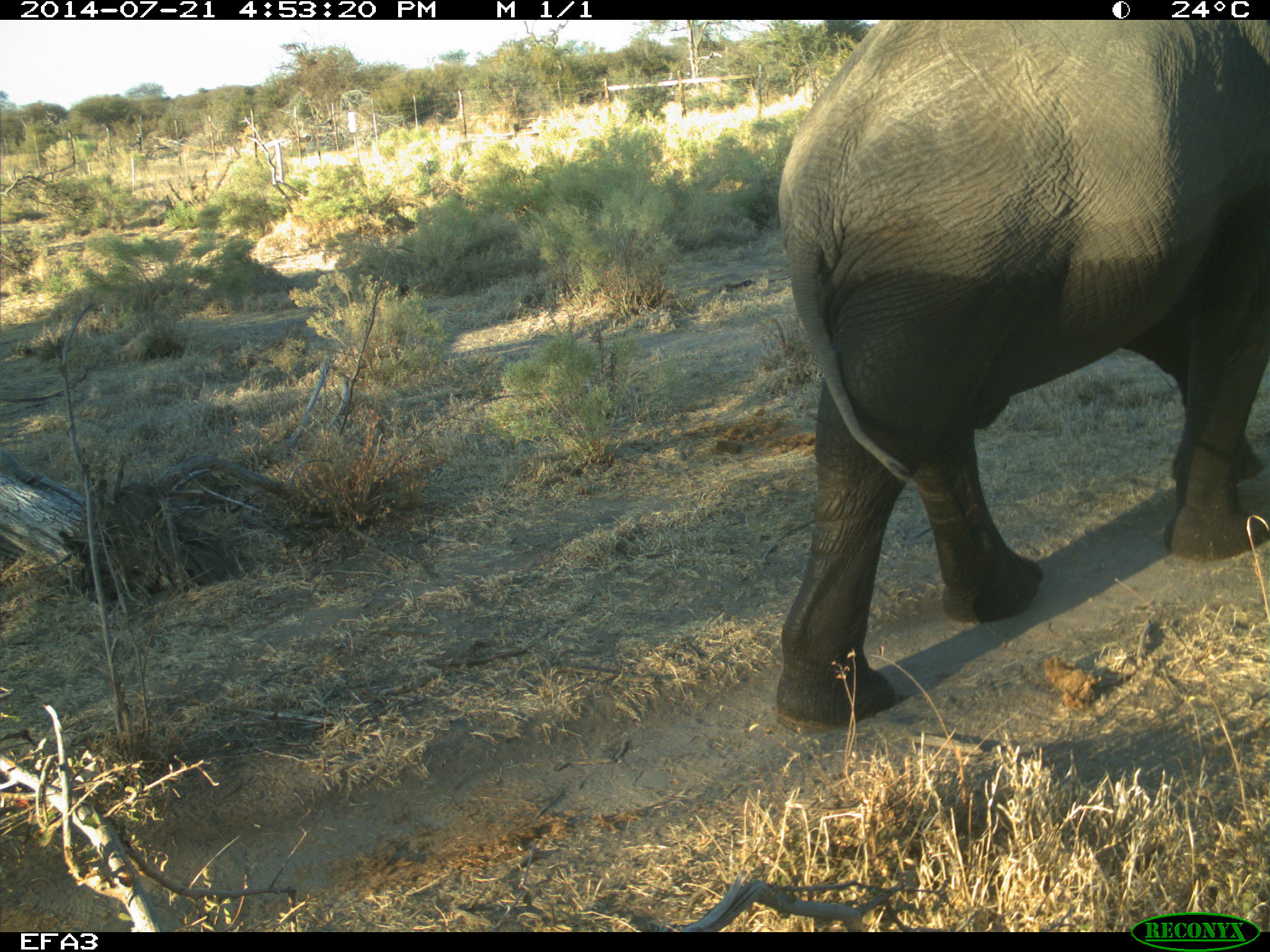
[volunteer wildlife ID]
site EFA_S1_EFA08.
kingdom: Animalia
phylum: Chordata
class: Mammalia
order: Proboscidea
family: Elephantidae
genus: Loxodonta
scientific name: Loxodonta africana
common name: african bush elephant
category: elephant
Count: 1.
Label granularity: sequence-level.